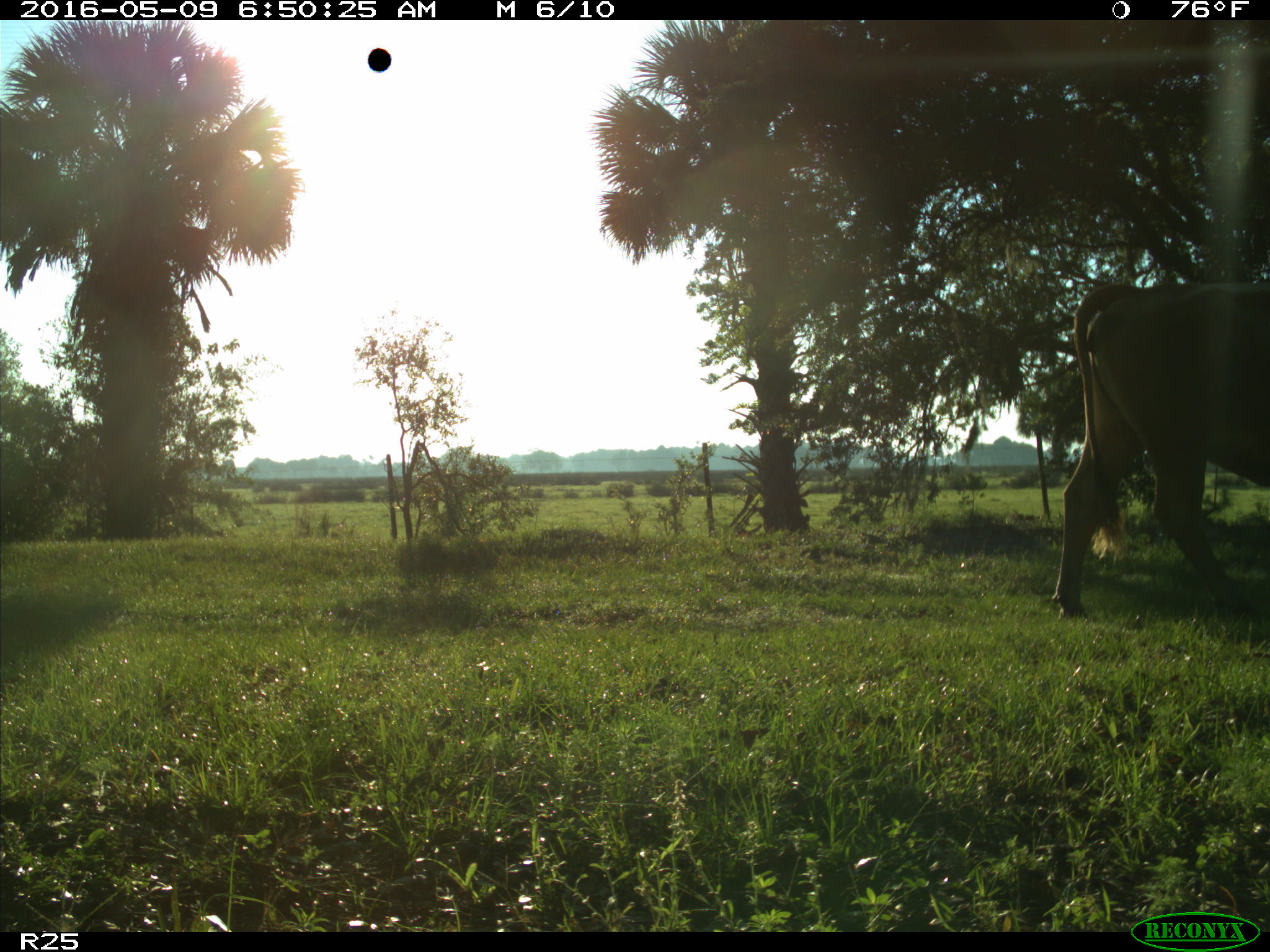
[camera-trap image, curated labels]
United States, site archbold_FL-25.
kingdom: Animalia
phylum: Chordata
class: Mammalia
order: Artiodactyla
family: Bovidae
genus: Bos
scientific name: Bos taurus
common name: domestic cow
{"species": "Bos taurus (domestic cow)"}